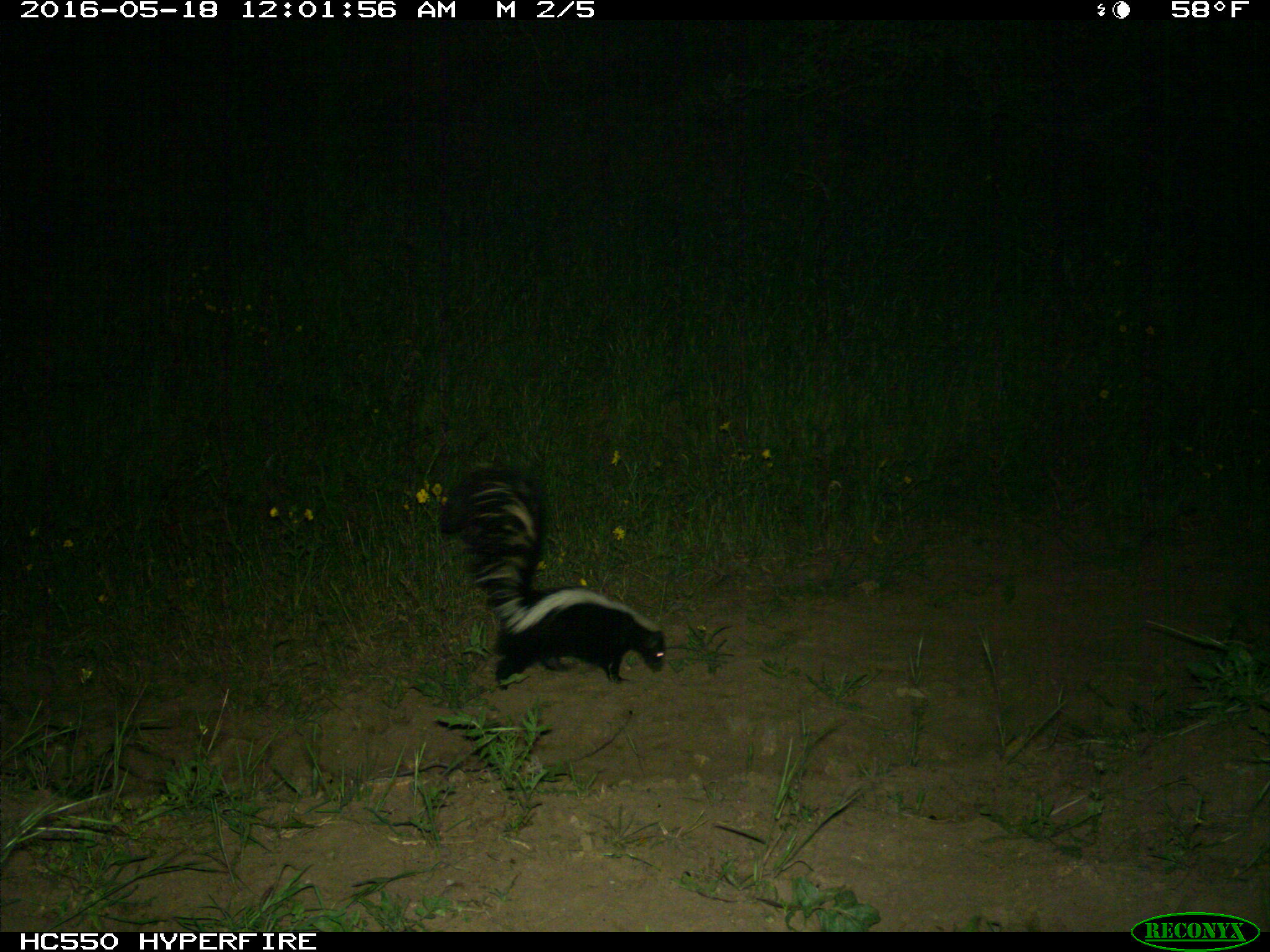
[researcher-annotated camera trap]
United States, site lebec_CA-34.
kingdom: Animalia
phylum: Chordata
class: Mammalia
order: Carnivora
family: Mephitidae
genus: Mephitis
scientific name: Mephitis mephitis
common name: striped skunk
Mephitis mephitis (striped skunk).